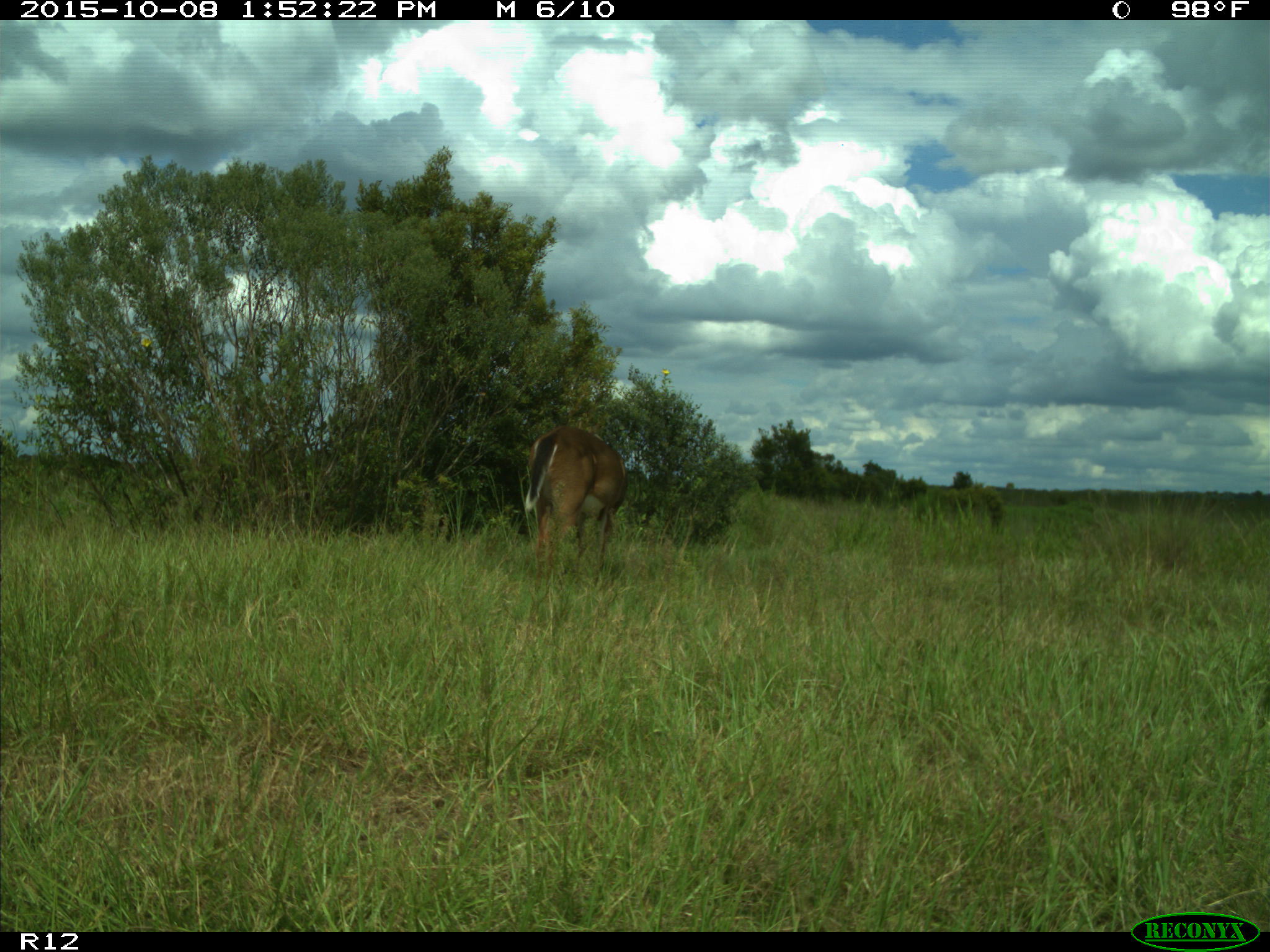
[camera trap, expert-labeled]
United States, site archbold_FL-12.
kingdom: Animalia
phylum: Chordata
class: Mammalia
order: Artiodactyla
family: Cervidae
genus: Odocoileus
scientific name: Odocoileus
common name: deer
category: unidentified deer